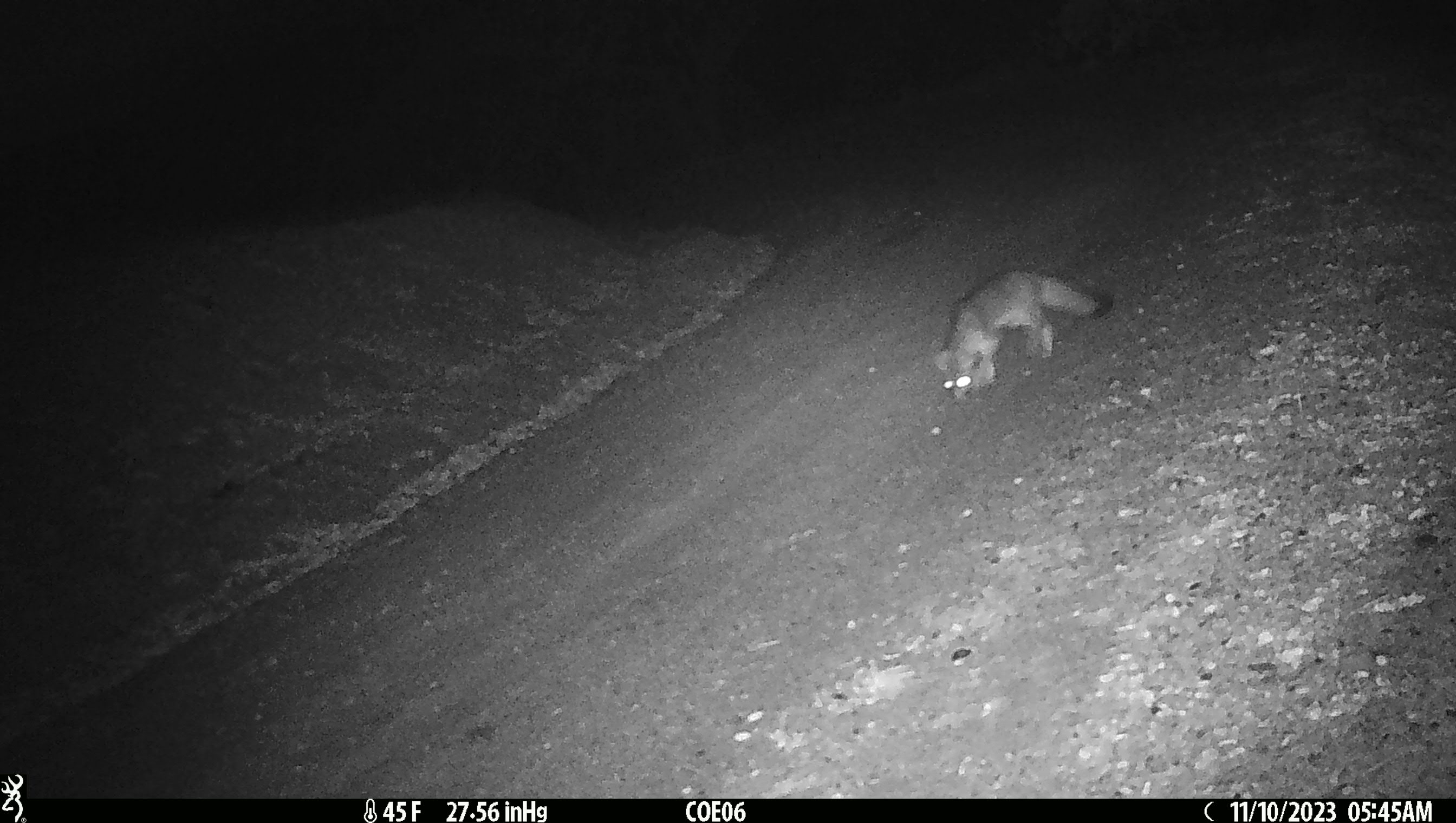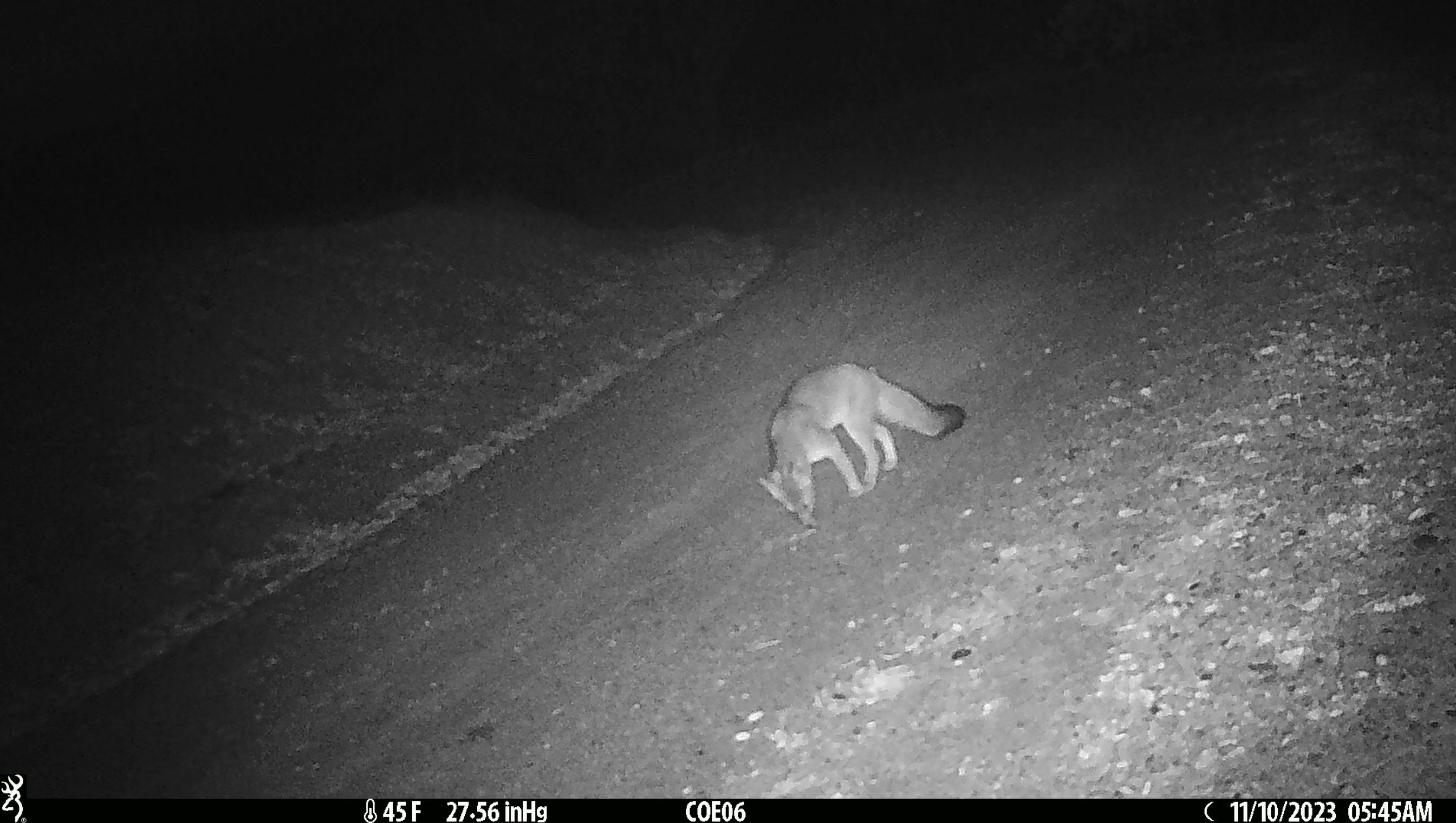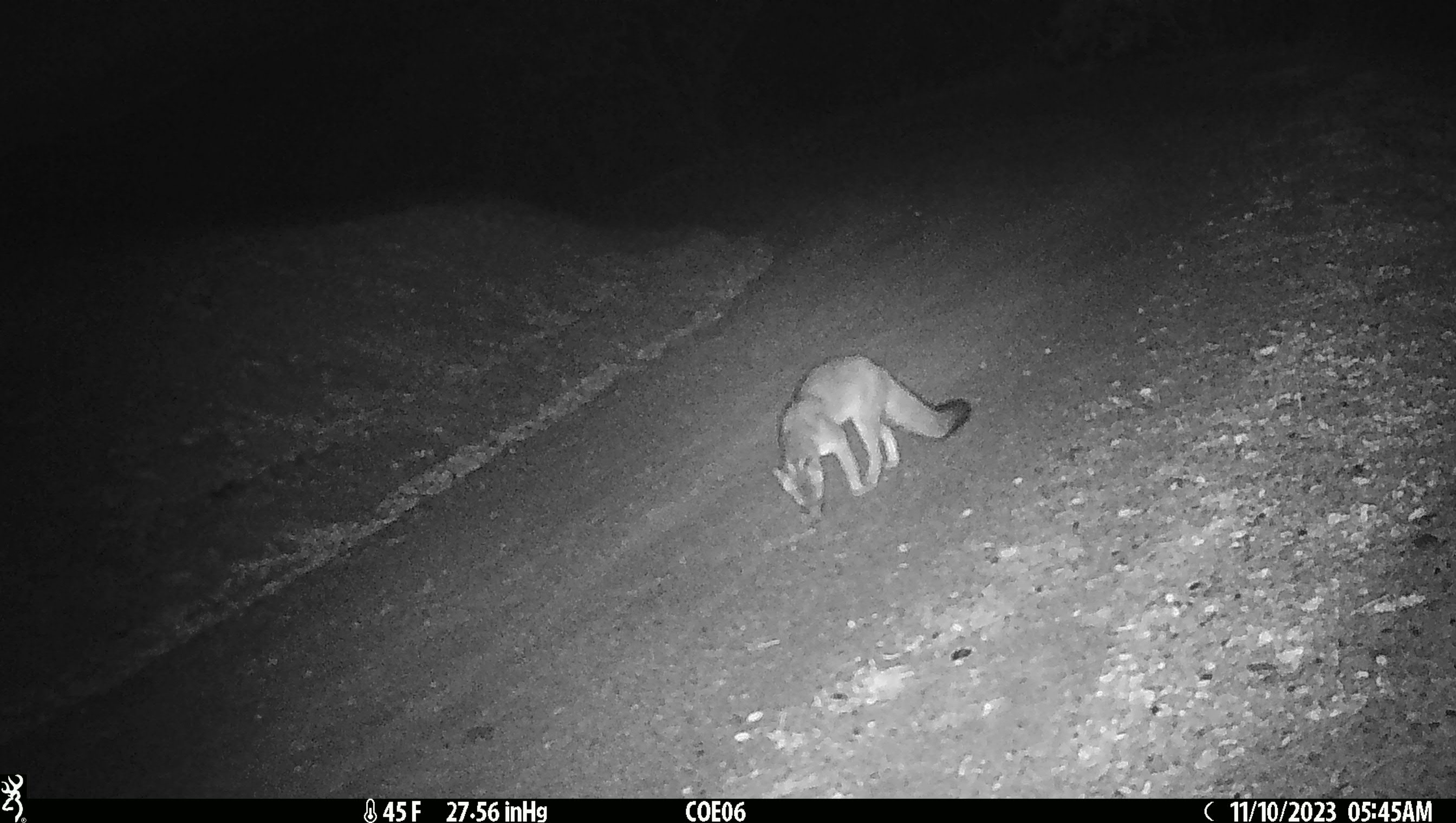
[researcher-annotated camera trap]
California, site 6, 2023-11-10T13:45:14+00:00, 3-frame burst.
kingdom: Animalia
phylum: Chordata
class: Mammalia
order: Carnivora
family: Canidae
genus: Urocyon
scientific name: Urocyon cinereoargenteus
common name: gray fox